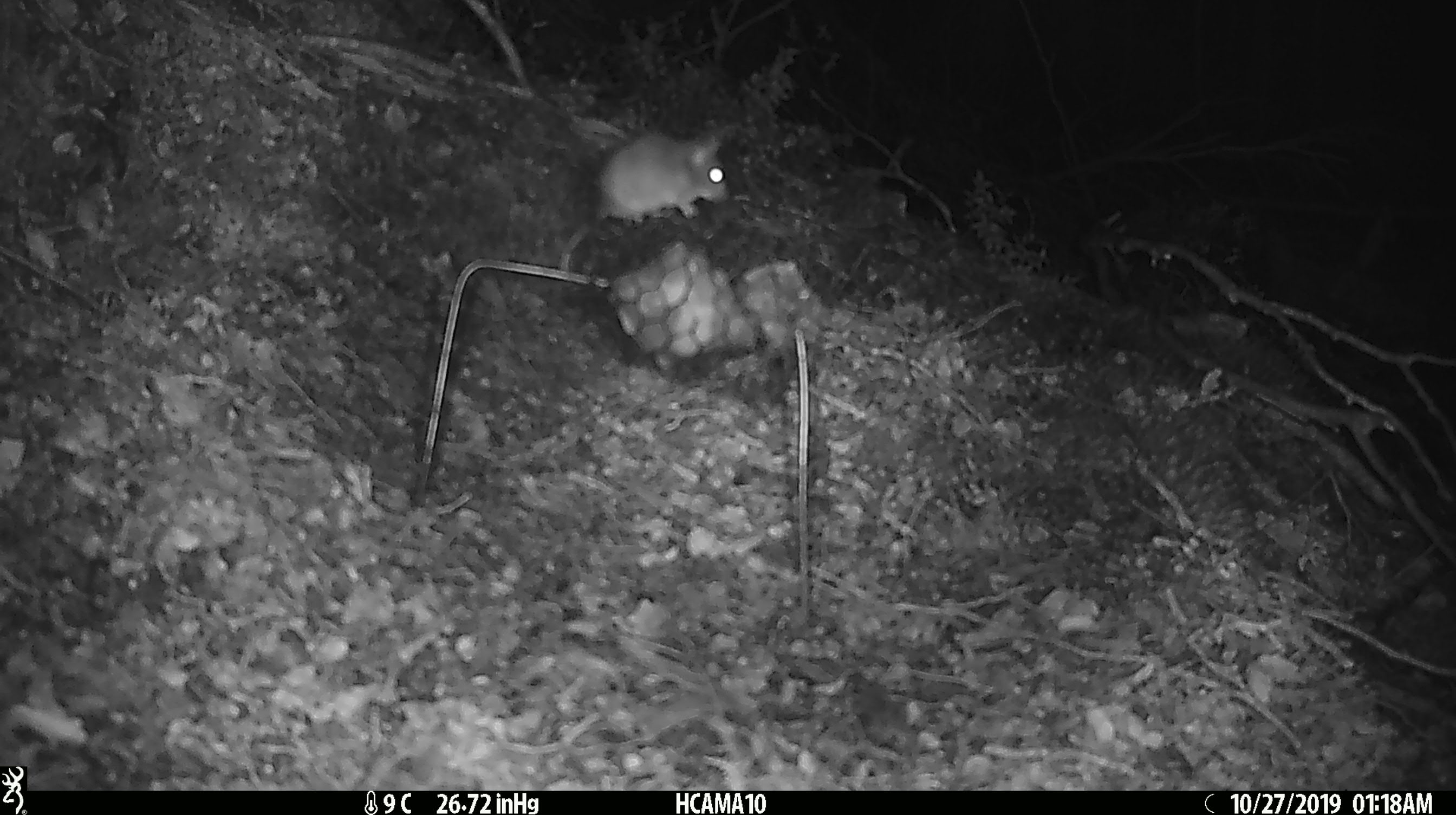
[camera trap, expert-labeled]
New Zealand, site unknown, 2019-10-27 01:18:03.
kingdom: Animalia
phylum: Chordata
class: Mammalia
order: Rodentia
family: Muridae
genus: Mus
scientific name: Mus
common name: mouse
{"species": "mouse (Mus)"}